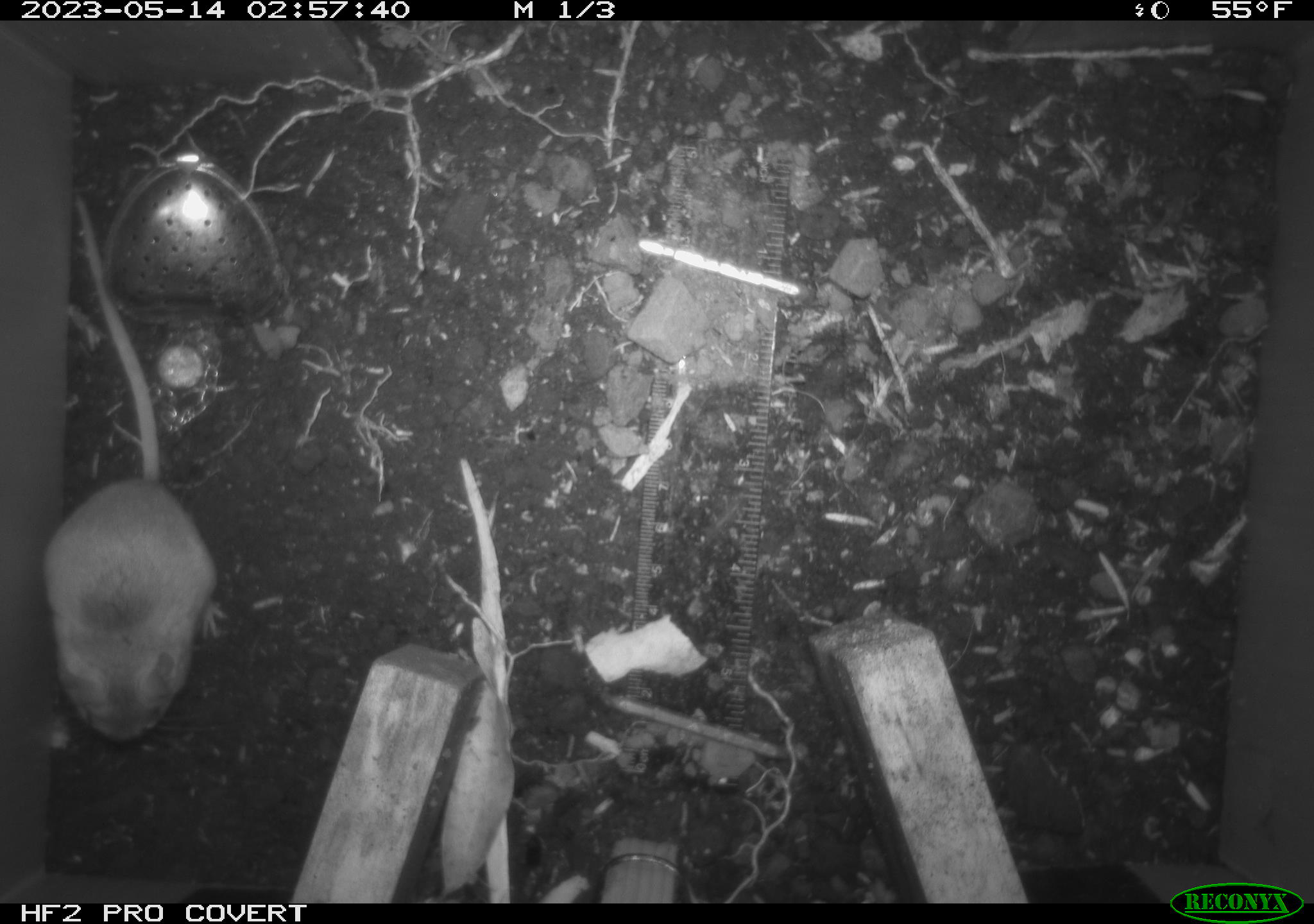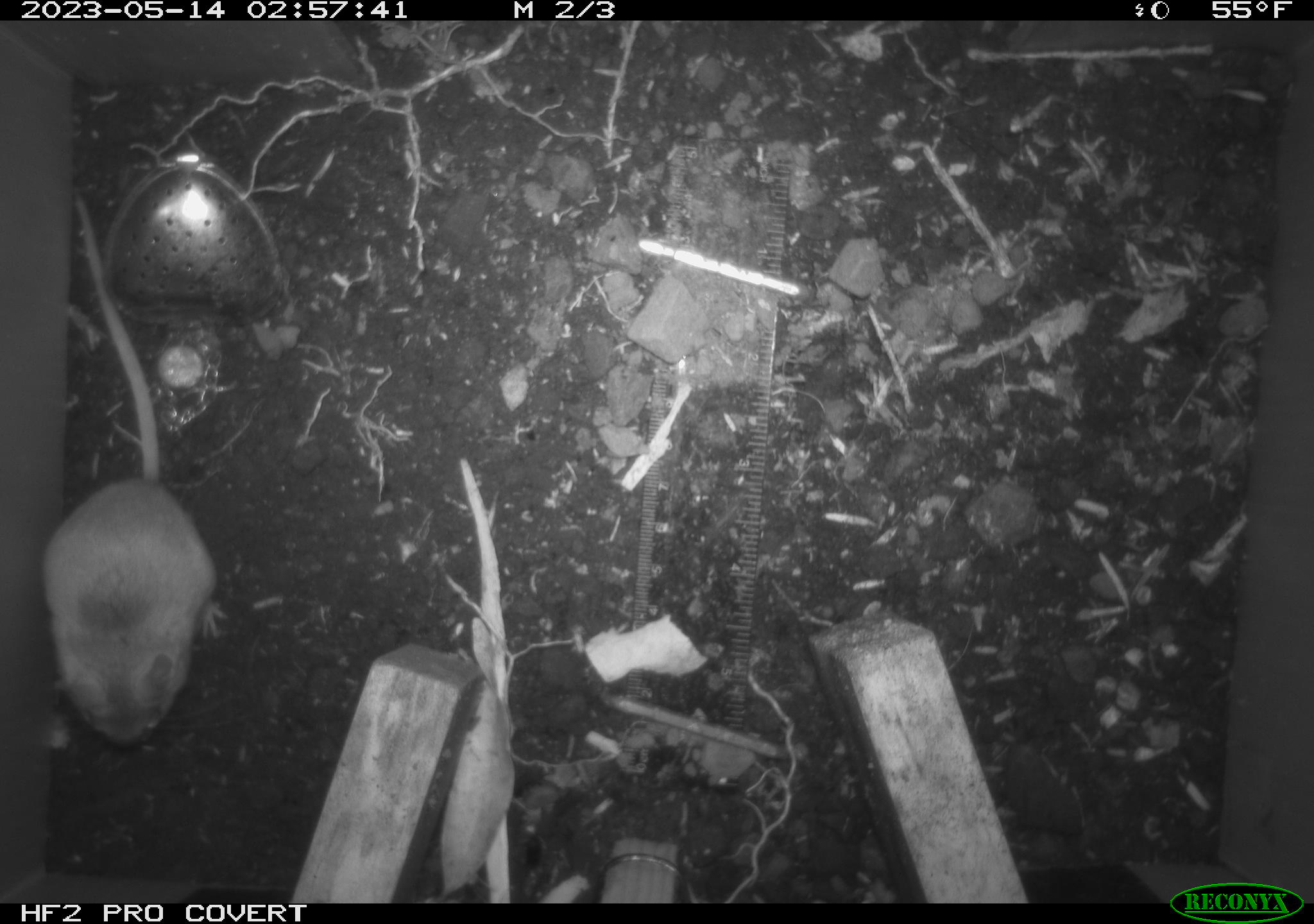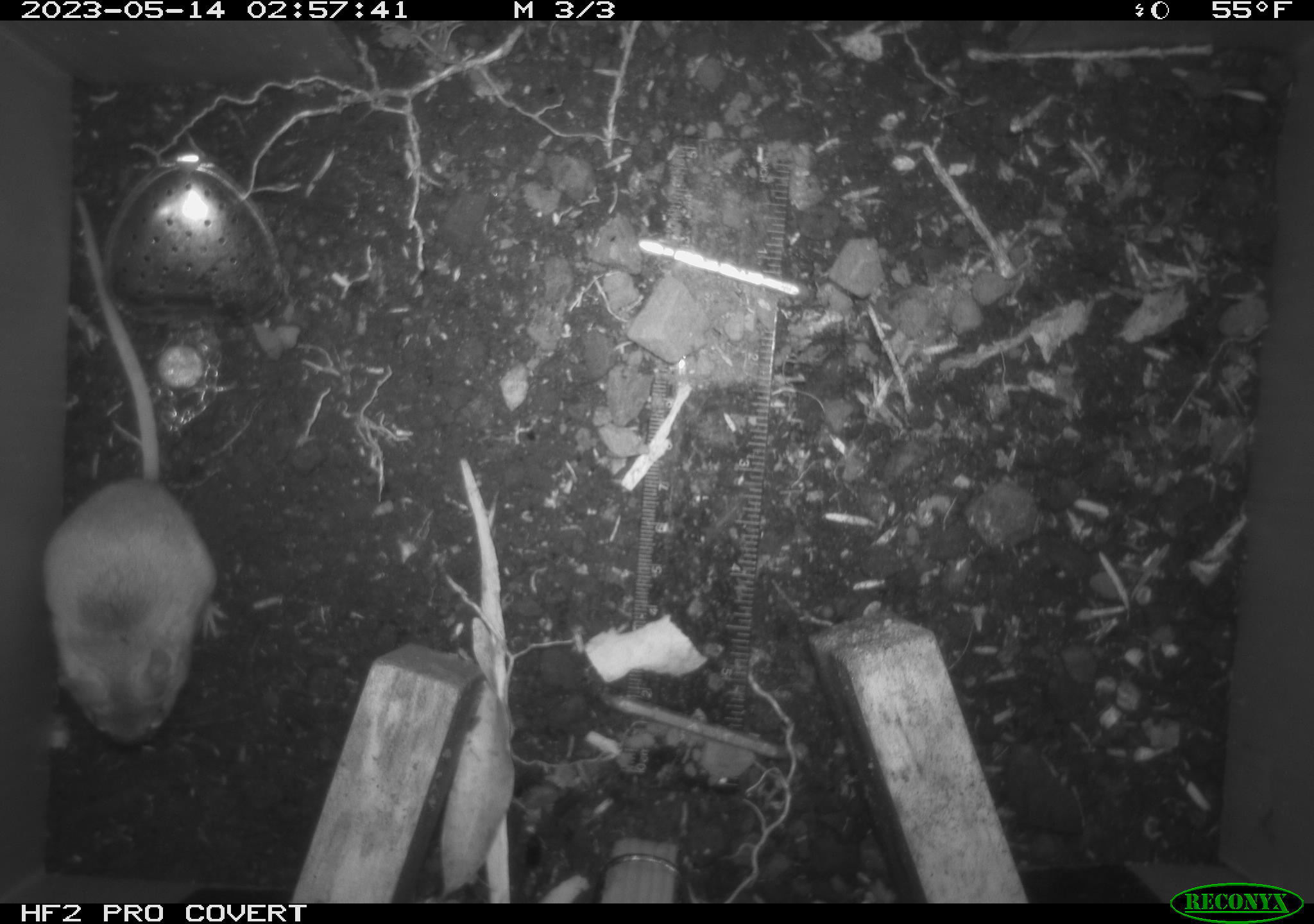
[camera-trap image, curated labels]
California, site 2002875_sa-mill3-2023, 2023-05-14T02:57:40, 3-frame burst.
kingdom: Animalia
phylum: Chordata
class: Mammalia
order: Rodentia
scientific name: Rodentia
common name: mouse species